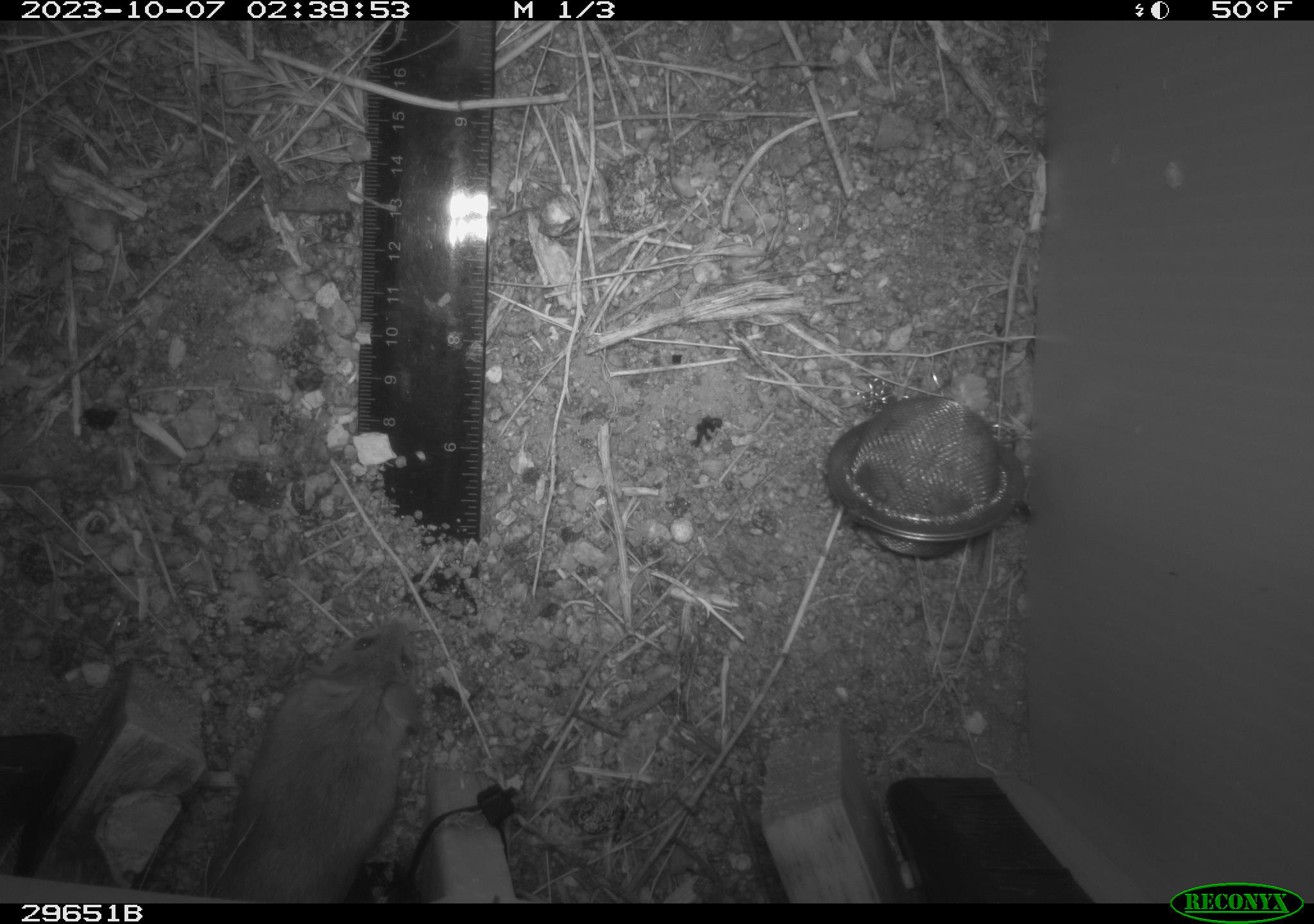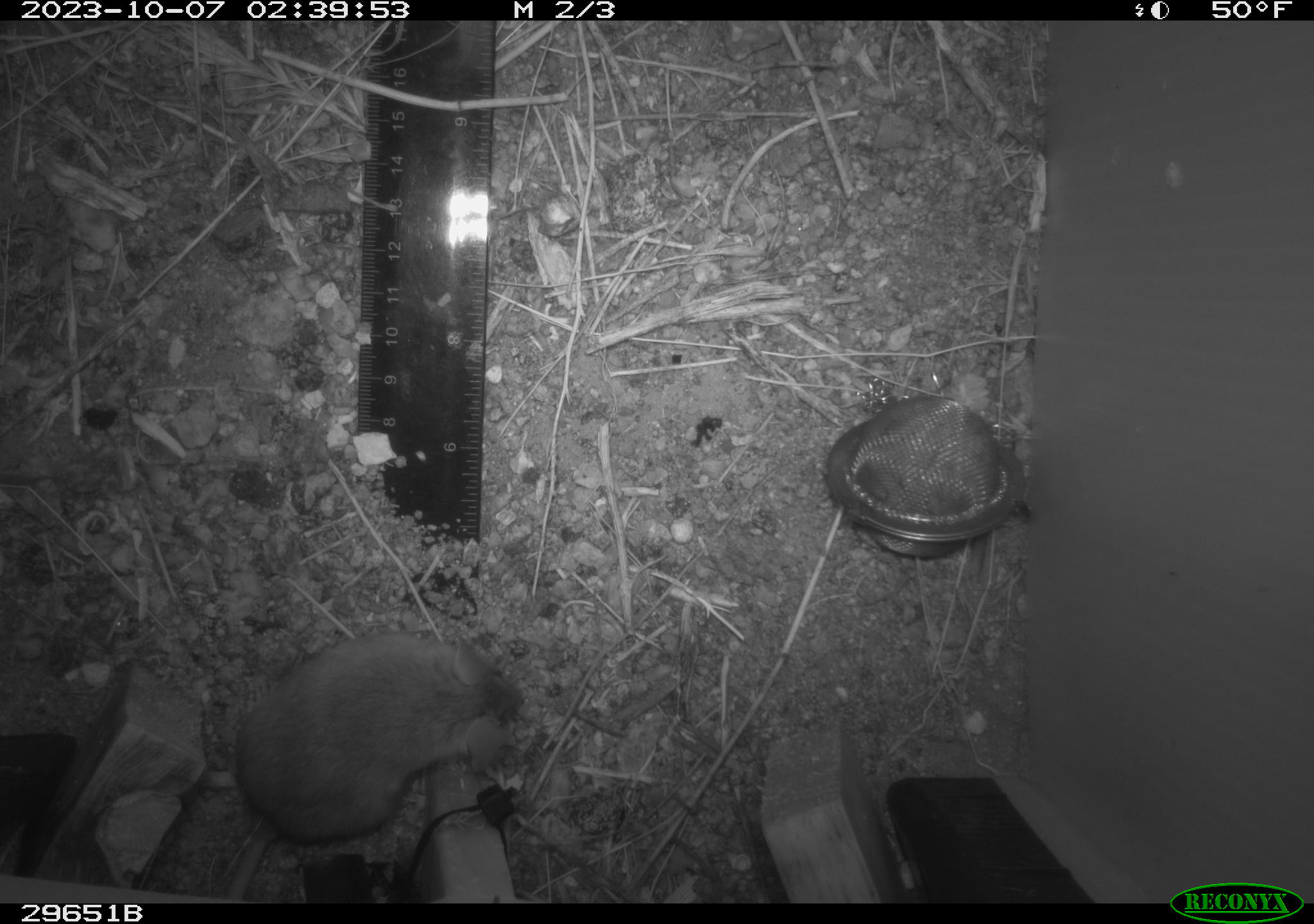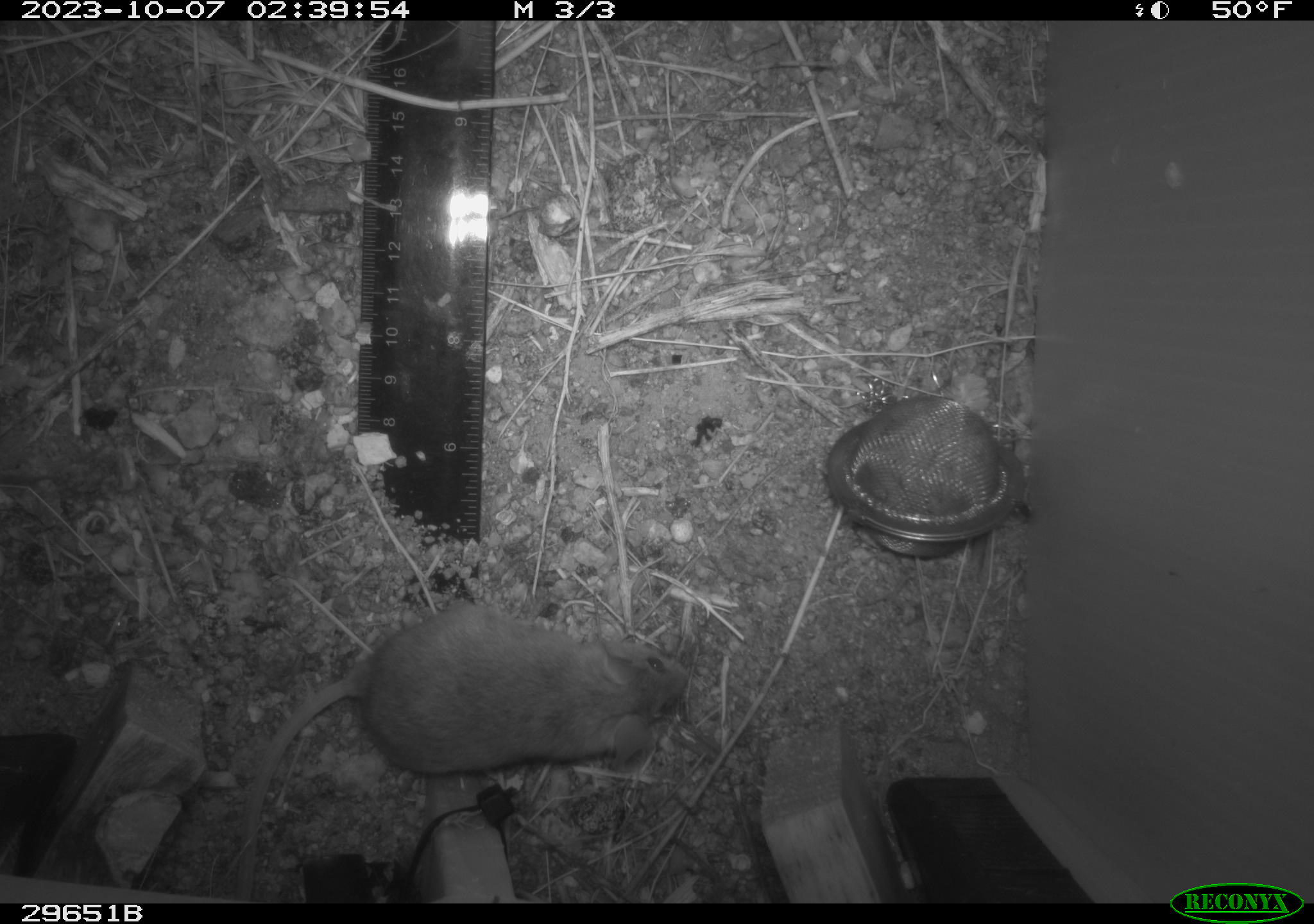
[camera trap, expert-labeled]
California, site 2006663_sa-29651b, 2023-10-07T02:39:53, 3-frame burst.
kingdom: Animalia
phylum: Chordata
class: Mammalia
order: Rodentia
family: Cricetidae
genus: Peromyscus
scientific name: Peromyscus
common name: deer mice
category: peromyscus species